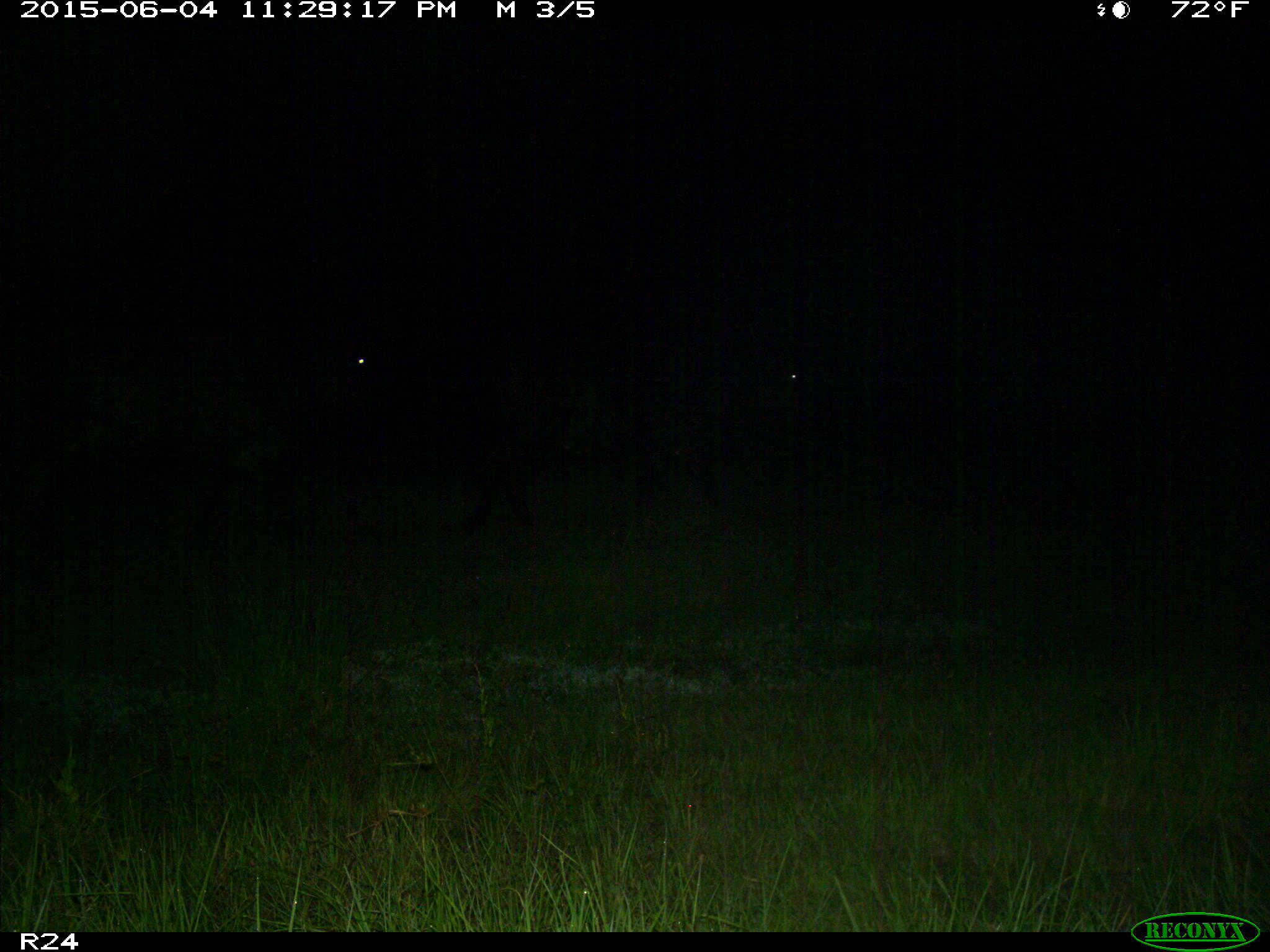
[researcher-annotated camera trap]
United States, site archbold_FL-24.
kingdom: Animalia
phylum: Chordata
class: Mammalia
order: Artiodactyla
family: Bovidae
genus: Bos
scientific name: Bos taurus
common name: domestic cow